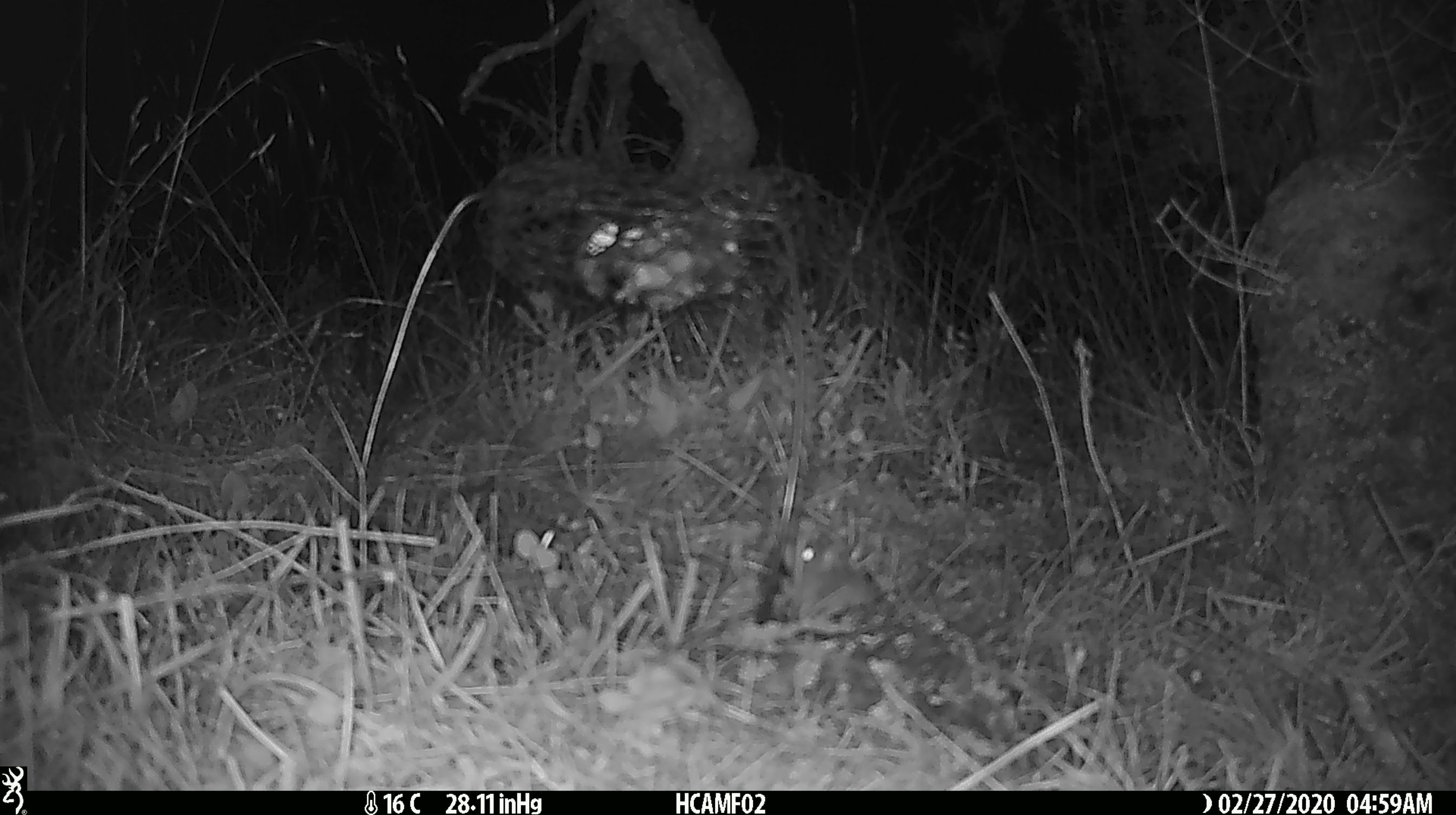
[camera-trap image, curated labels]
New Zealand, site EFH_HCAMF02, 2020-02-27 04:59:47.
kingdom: Animalia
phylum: Chordata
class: Mammalia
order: Rodentia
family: Muridae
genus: Mus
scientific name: Mus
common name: mouse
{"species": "mouse (Mus)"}